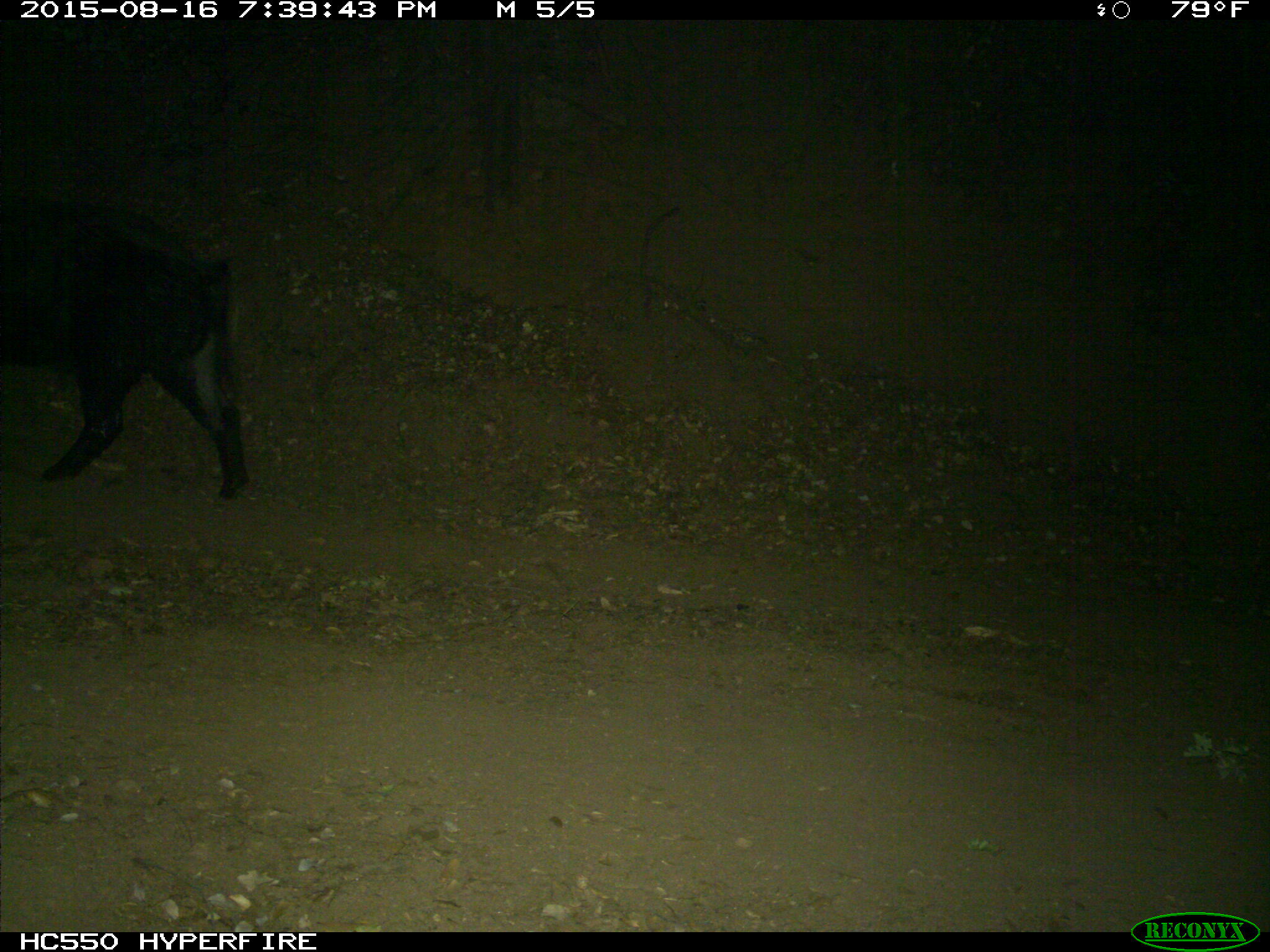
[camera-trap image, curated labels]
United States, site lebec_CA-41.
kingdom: Animalia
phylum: Chordata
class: Mammalia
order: Artiodactyla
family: Suidae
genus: Sus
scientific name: Sus scrofa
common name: wild boar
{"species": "Sus scrofa (wild boar)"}